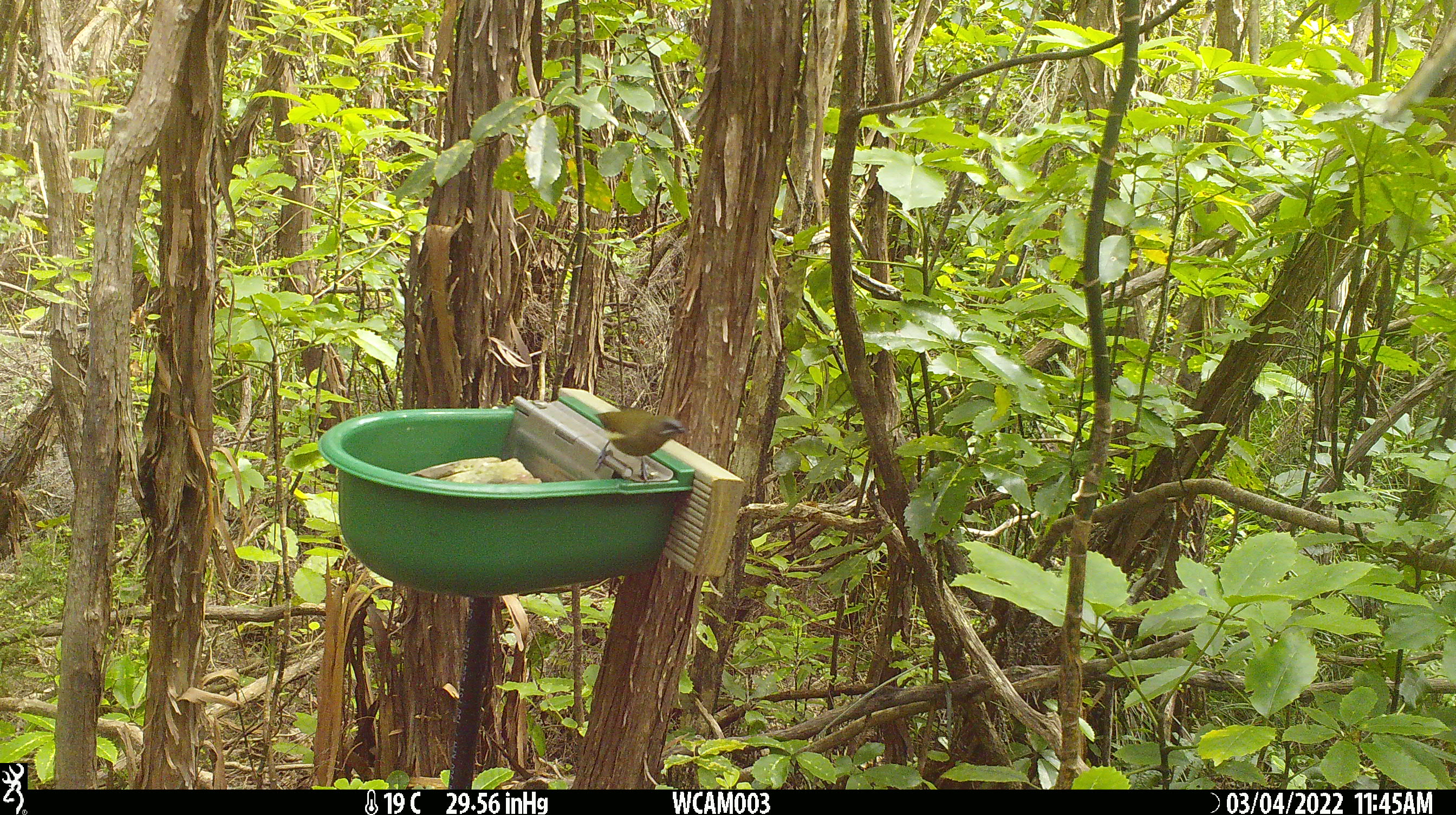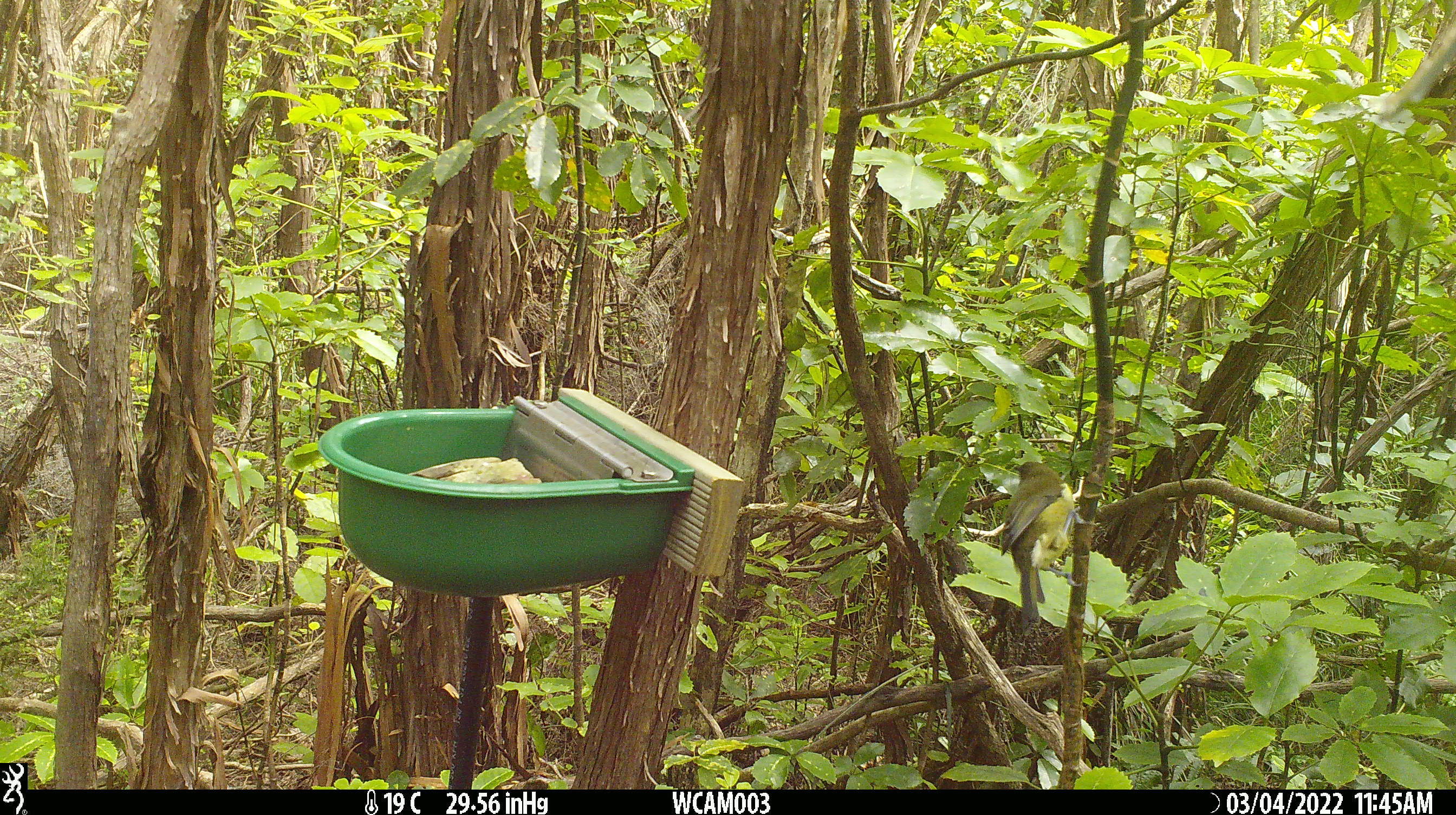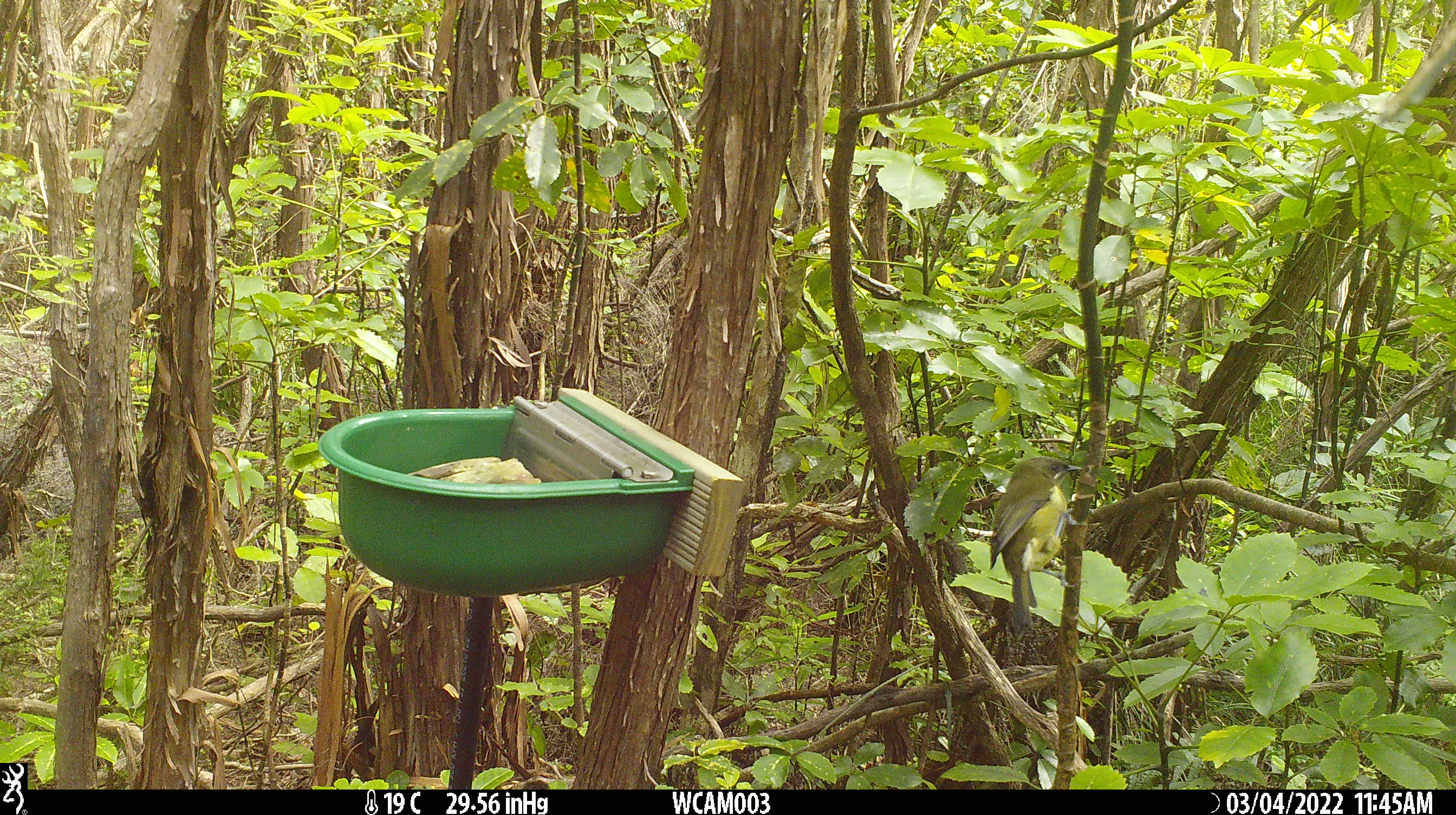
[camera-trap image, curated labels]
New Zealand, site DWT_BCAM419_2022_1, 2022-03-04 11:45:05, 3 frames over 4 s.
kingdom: Animalia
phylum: Chordata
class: Aves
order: Passeriformes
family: Meliphagidae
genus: Anthornis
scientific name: Anthornis melanura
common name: new zealand bellbird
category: bellbird